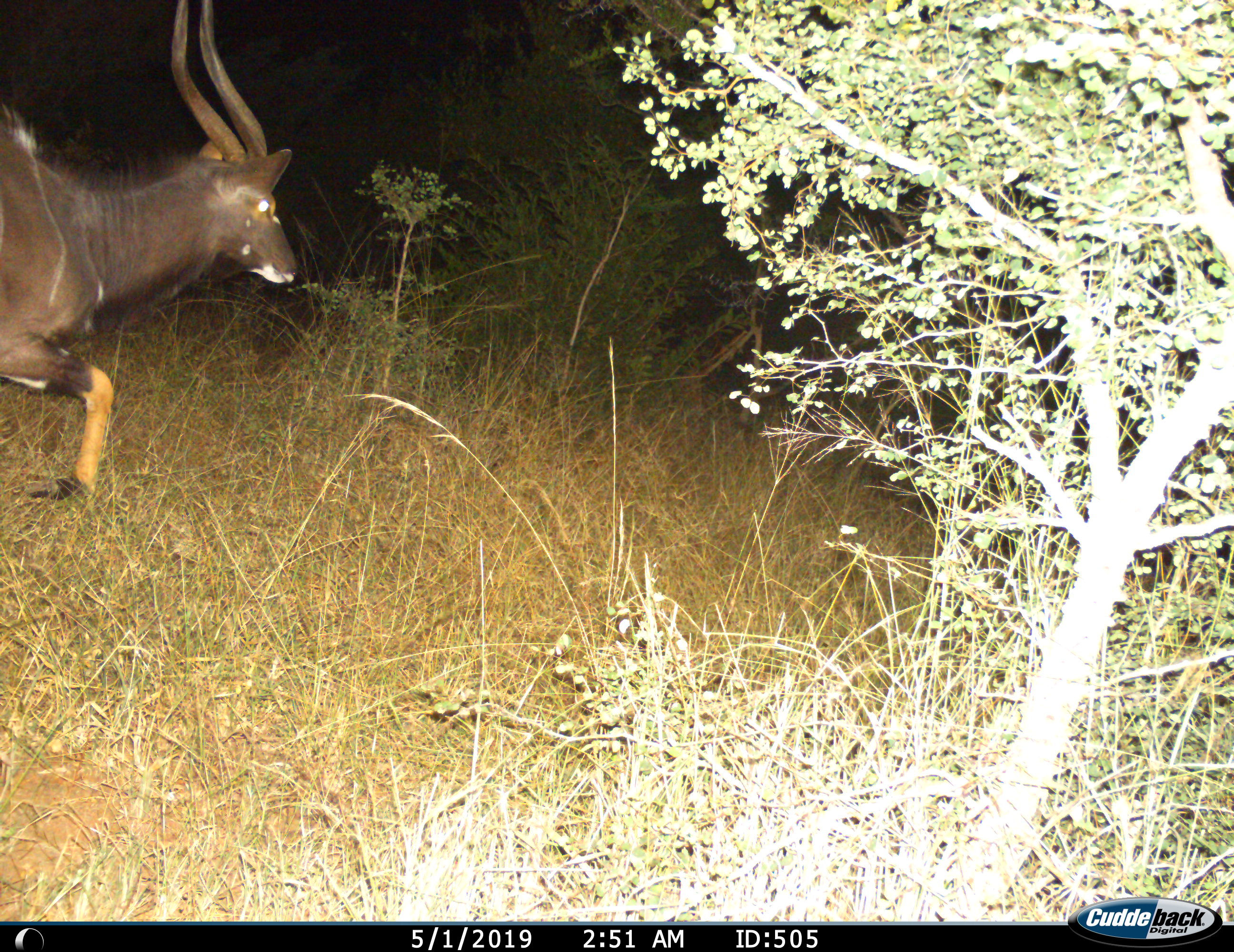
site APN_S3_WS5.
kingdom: Animalia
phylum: Chordata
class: Mammalia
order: Artiodactyla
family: Bovidae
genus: Tragelaphus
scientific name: Tragelaphus angasii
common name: nyala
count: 1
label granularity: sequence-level